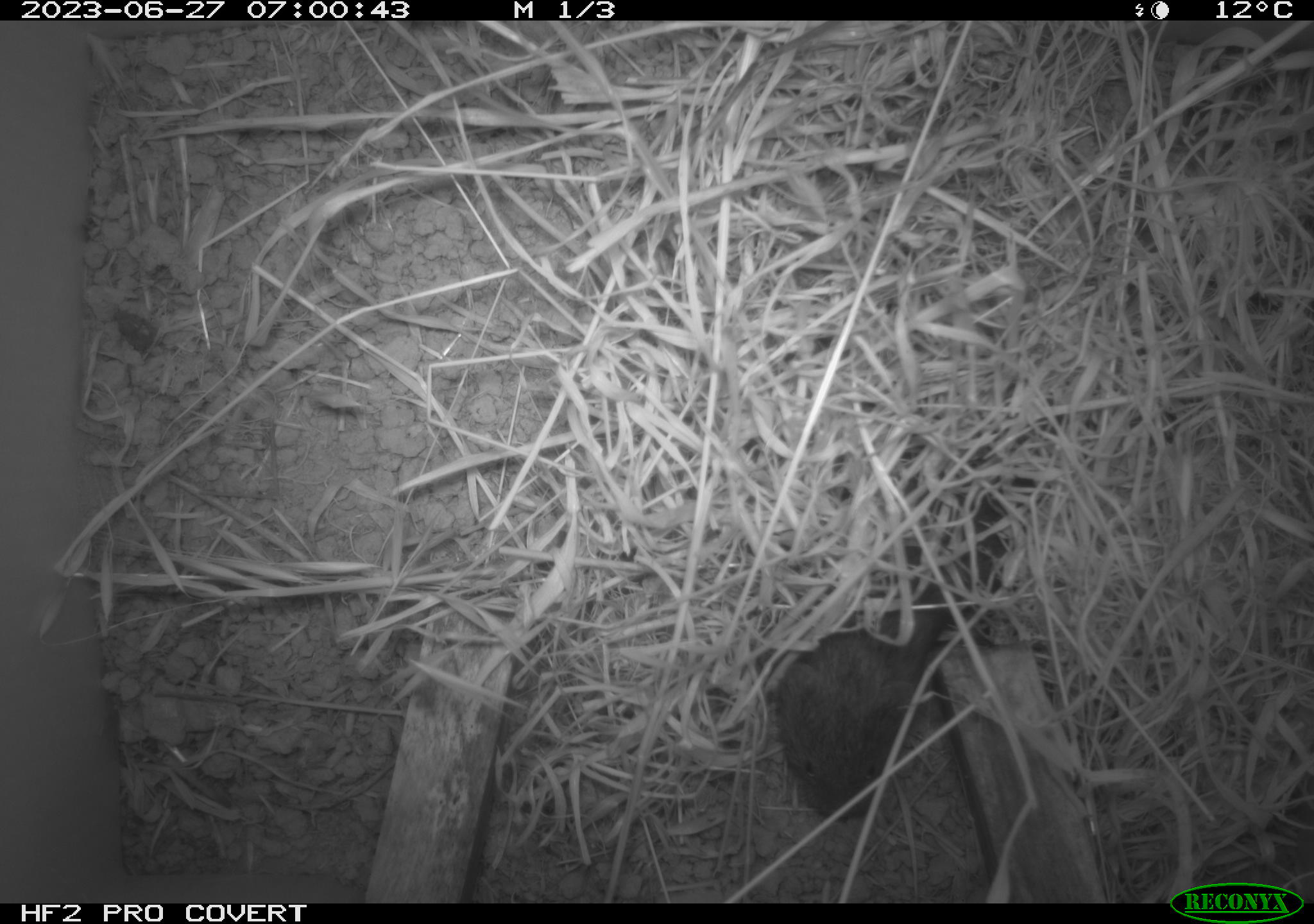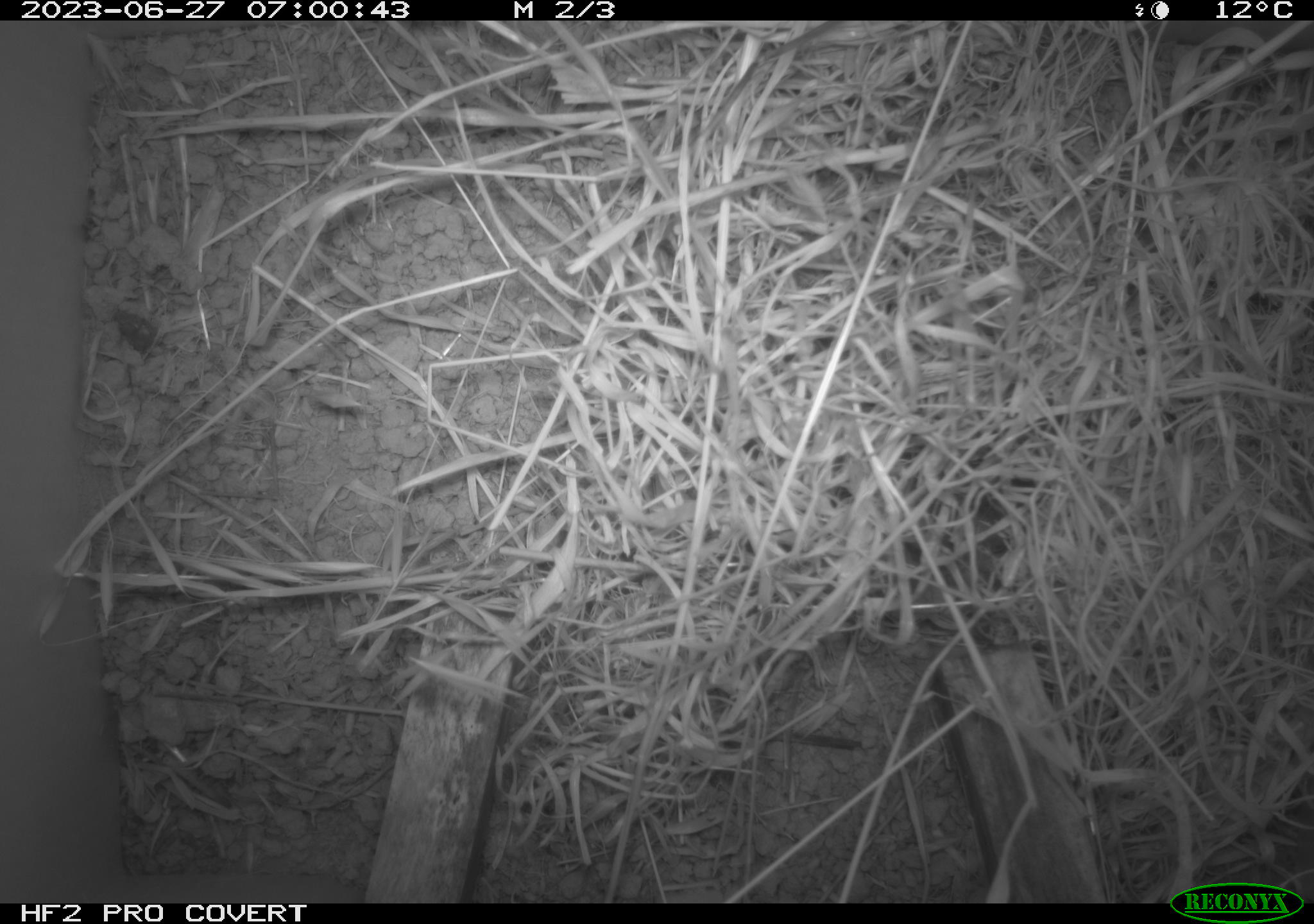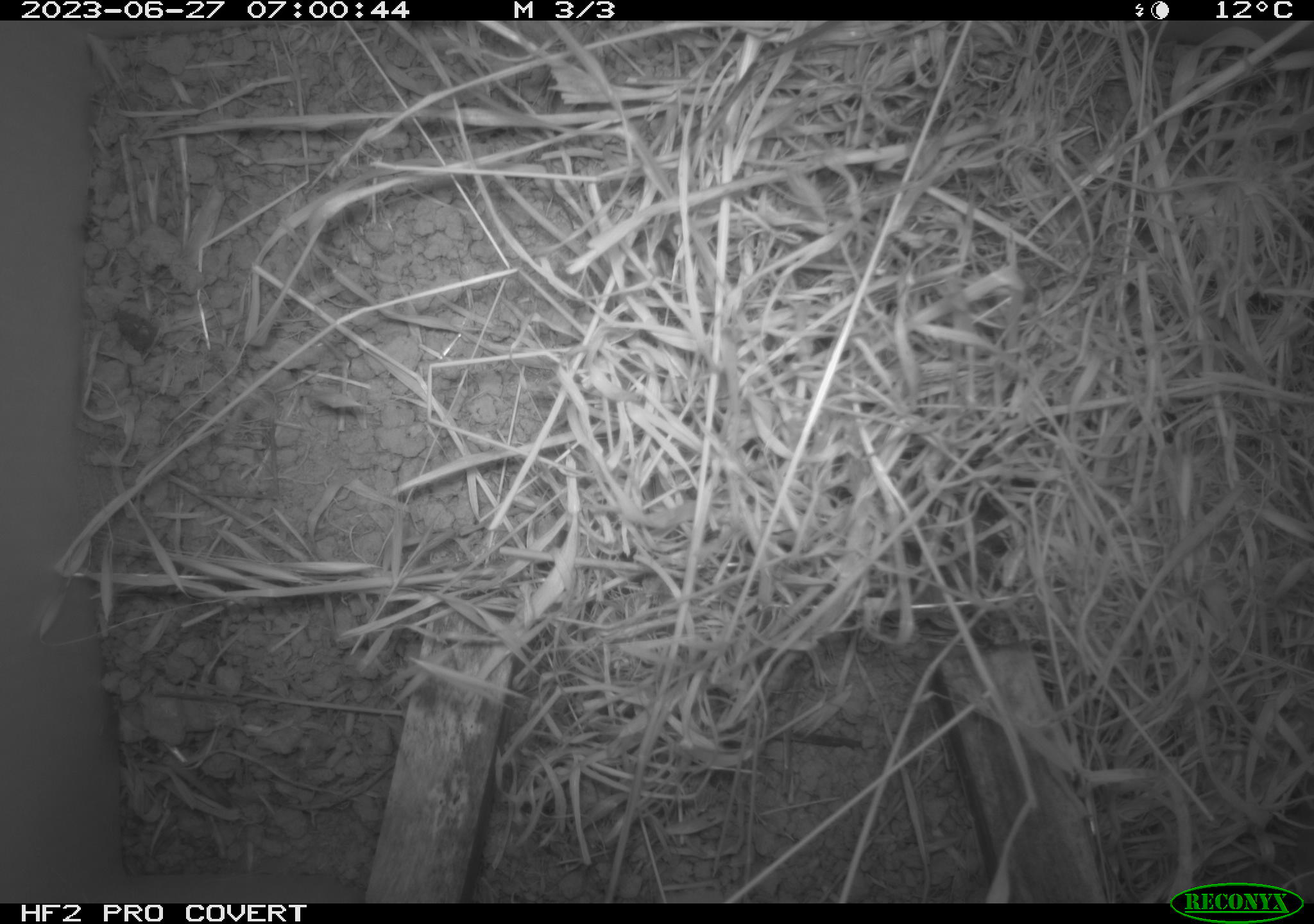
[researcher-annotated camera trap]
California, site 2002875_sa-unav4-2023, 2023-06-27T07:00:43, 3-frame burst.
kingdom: Animalia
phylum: Chordata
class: Mammalia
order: Rodentia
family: Cricetidae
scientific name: Arvicolinae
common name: voles, lemmings, and muskrats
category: arvicolinae subfamily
Arvicolinae subfamily (voles, lemmings, and muskrats) (Arvicolinae).